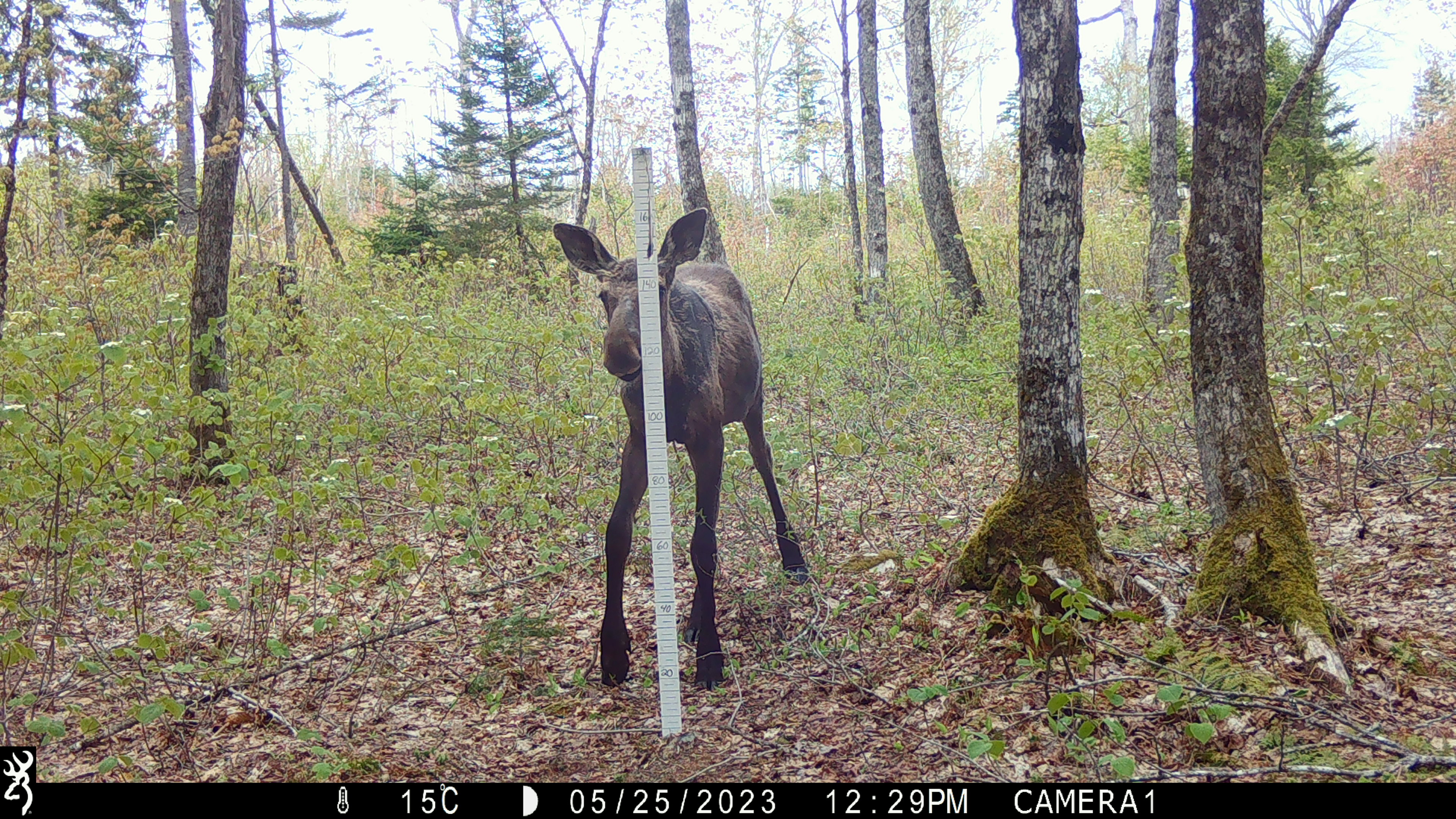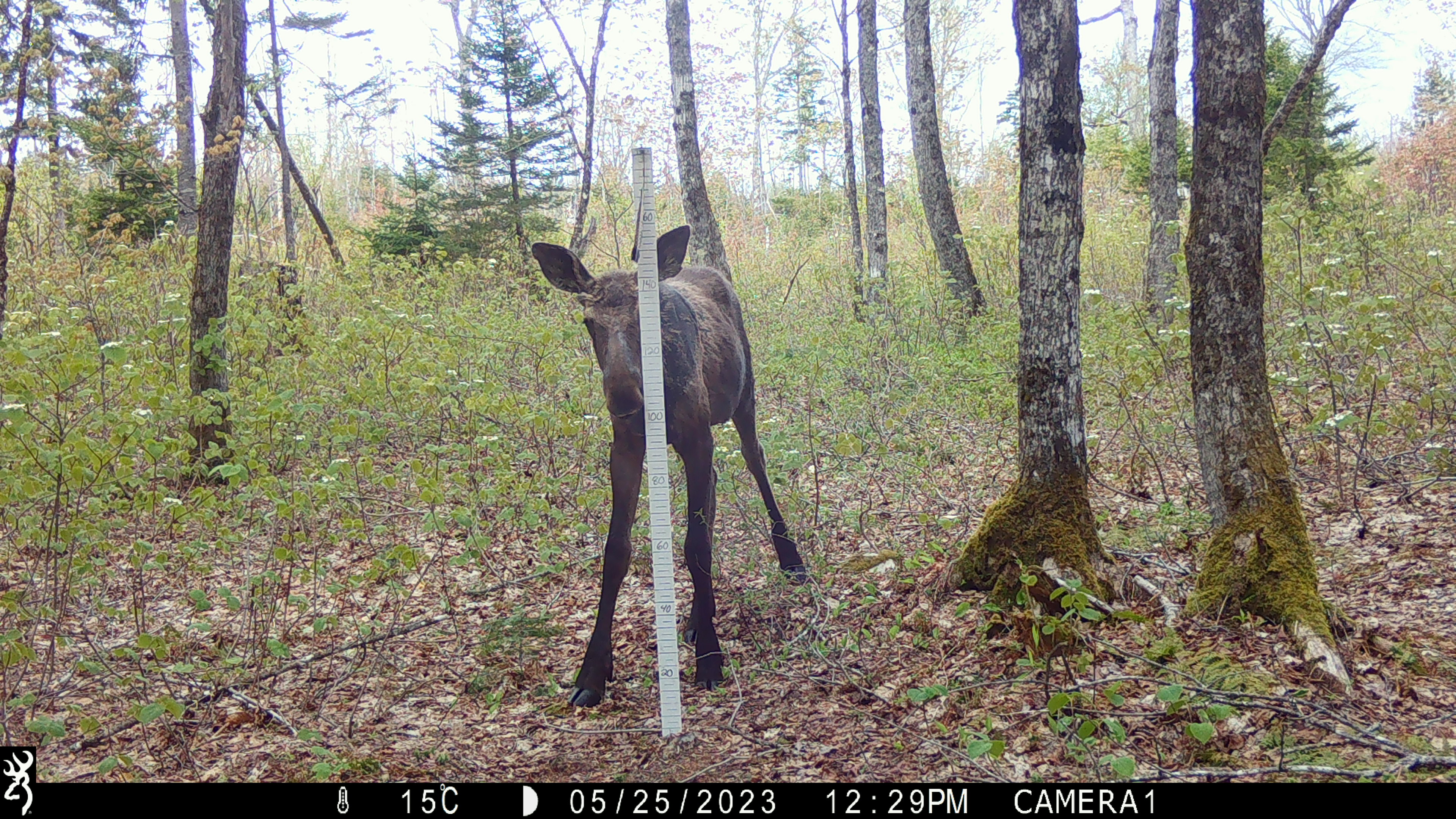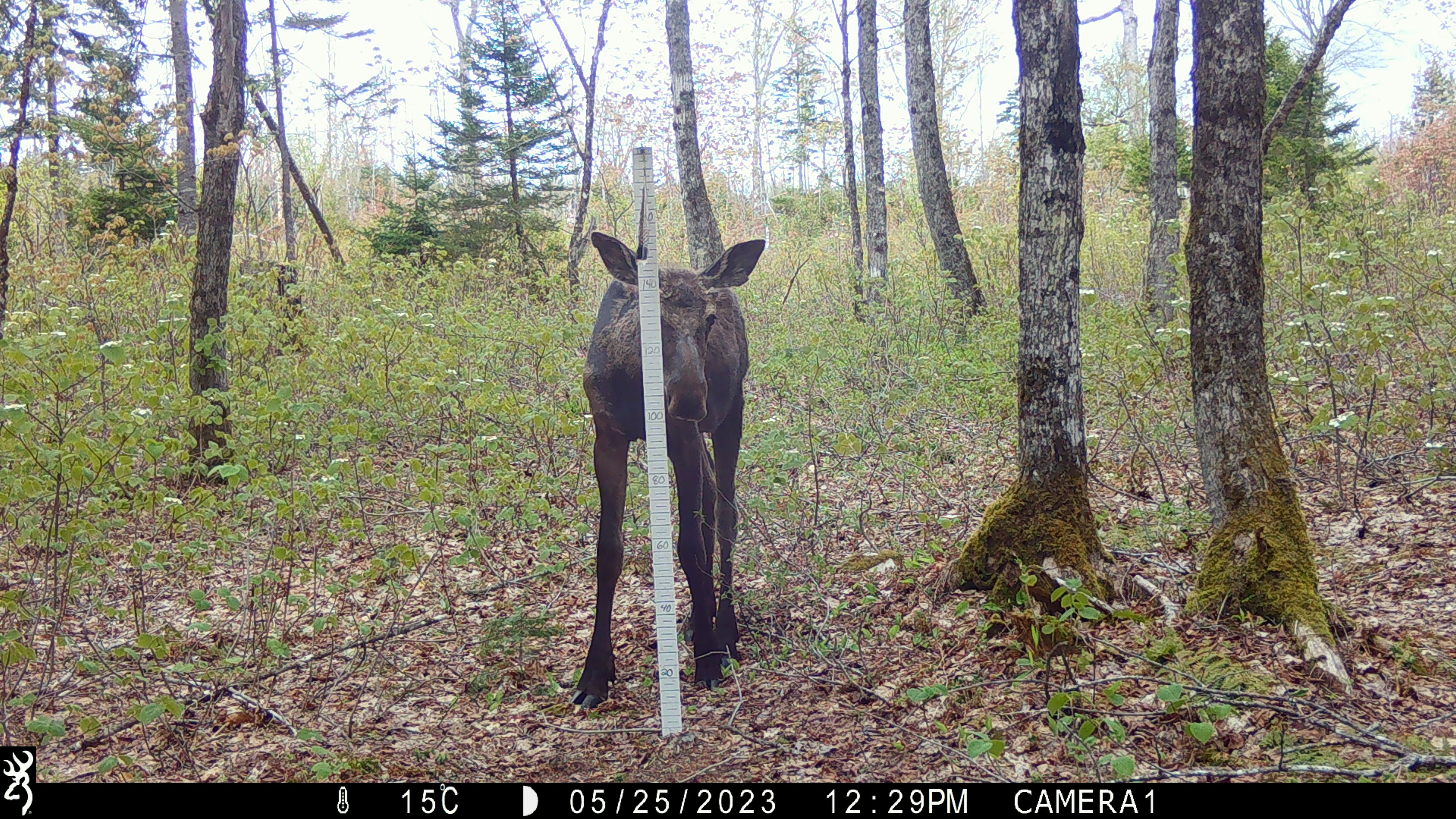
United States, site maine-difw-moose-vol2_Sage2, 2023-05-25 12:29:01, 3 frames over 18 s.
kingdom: Animalia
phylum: Chordata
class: Mammalia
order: Artiodactyla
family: Cervidae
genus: Alces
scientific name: Alces alces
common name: moose